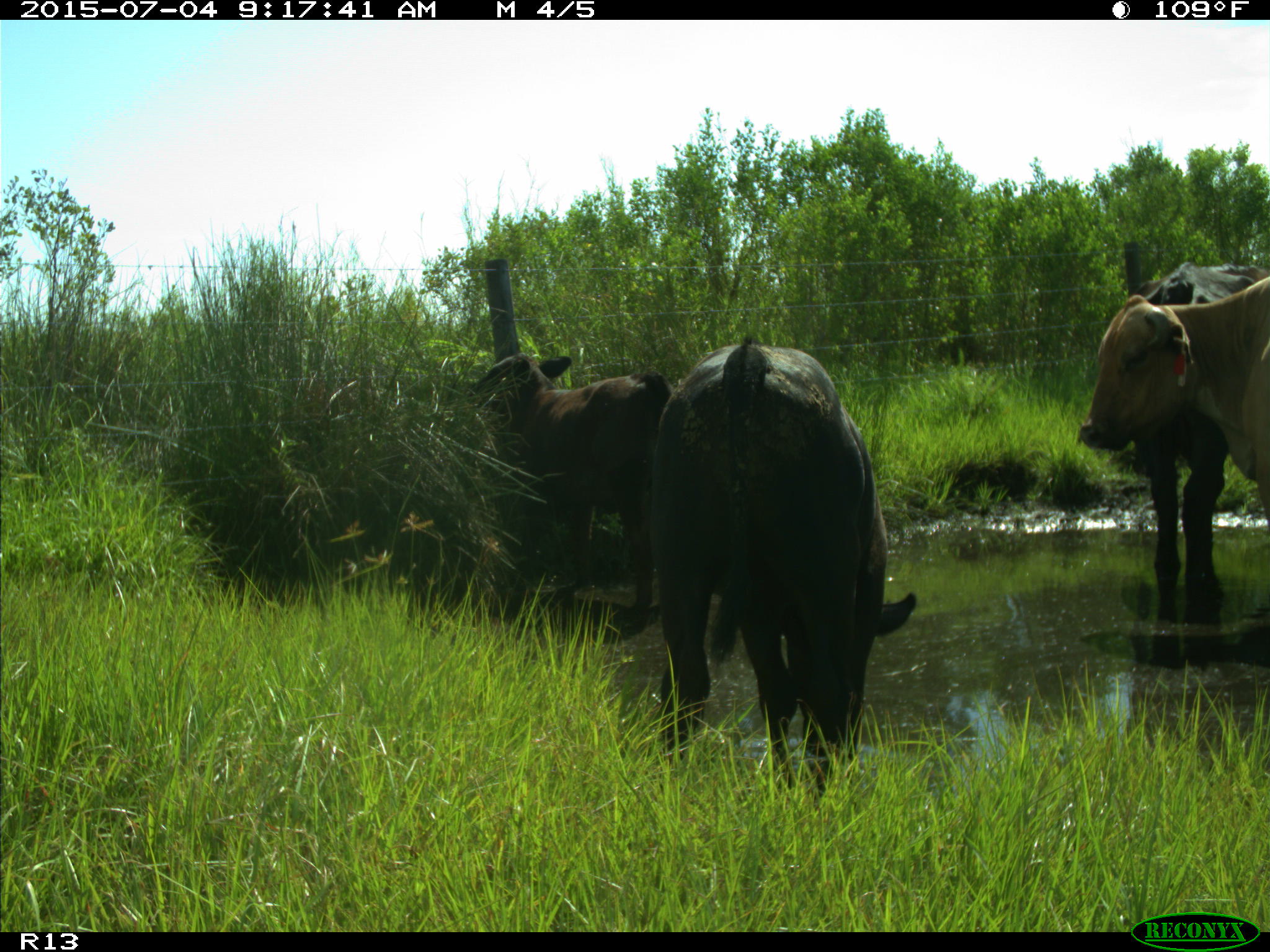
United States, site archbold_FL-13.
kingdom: Animalia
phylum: Chordata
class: Mammalia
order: Artiodactyla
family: Bovidae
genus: Bos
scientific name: Bos taurus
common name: domestic cow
Bos taurus (domestic cow).